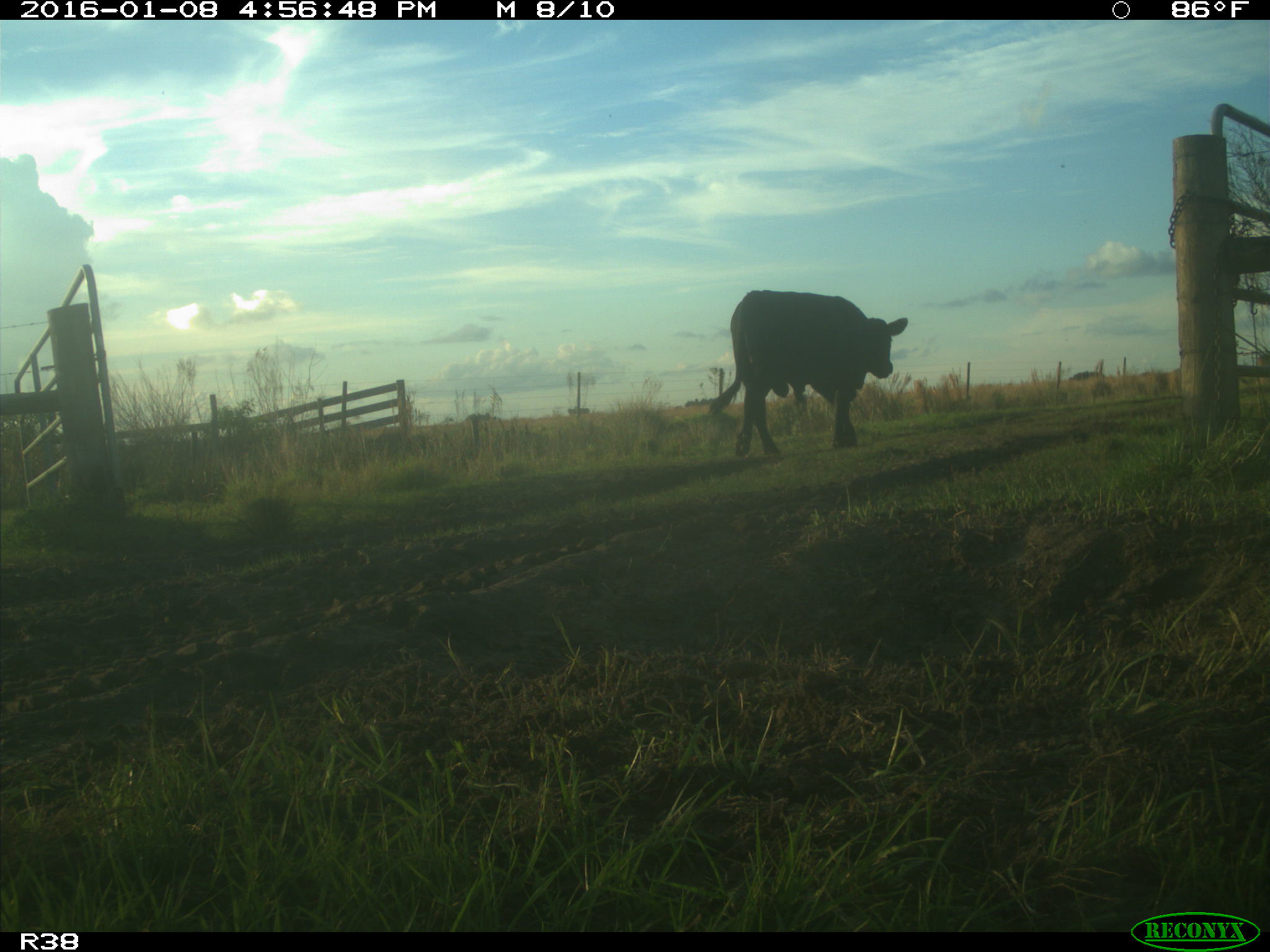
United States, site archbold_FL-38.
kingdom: Animalia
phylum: Chordata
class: Mammalia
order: Artiodactyla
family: Bovidae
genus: Bos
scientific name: Bos taurus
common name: domestic cow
Bos taurus (domestic cow).